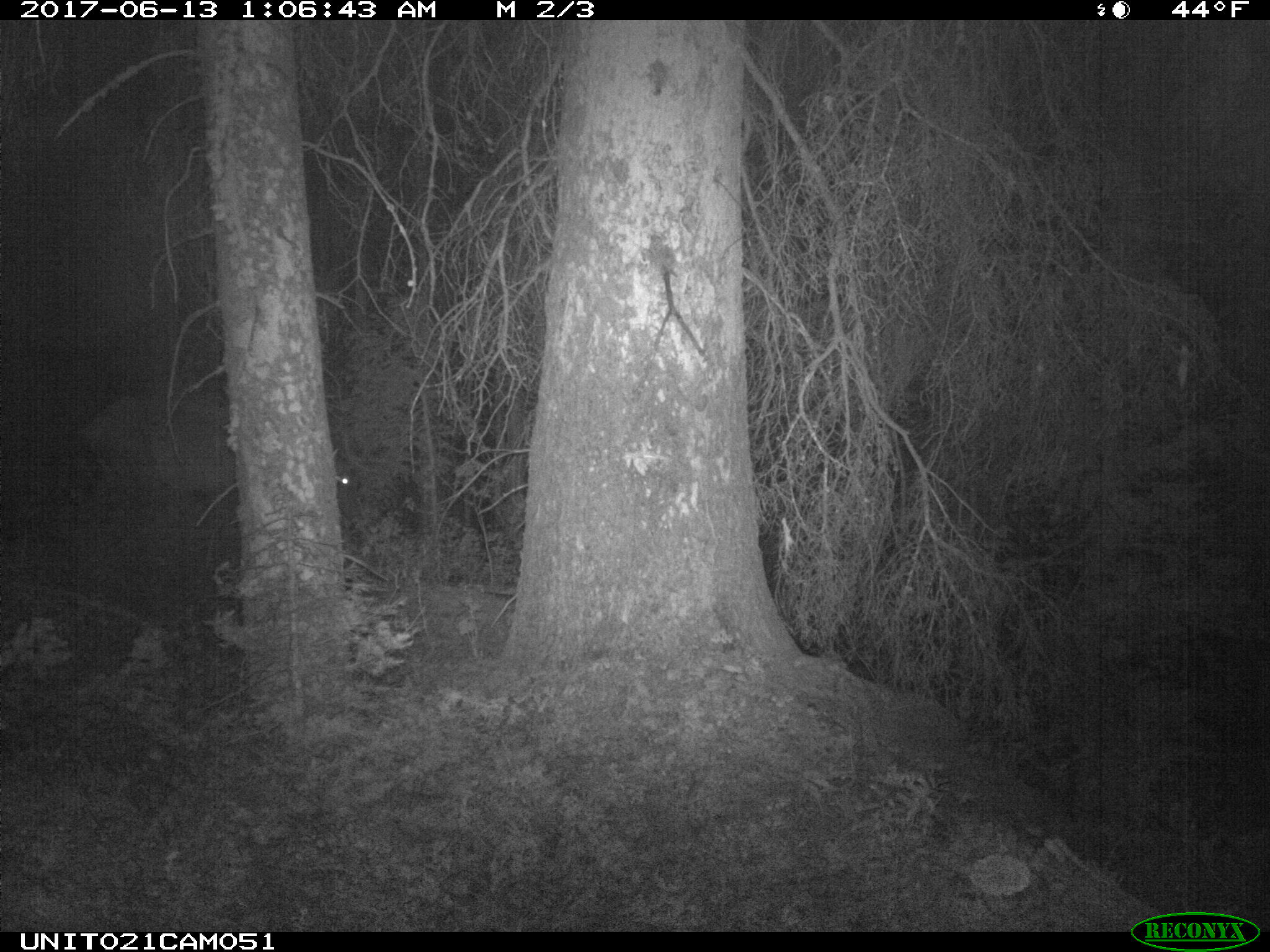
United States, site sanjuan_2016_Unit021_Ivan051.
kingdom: Animalia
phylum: Chordata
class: Mammalia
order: Artiodactyla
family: Cervidae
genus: Cervus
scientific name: Cervus elaphus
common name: red deer